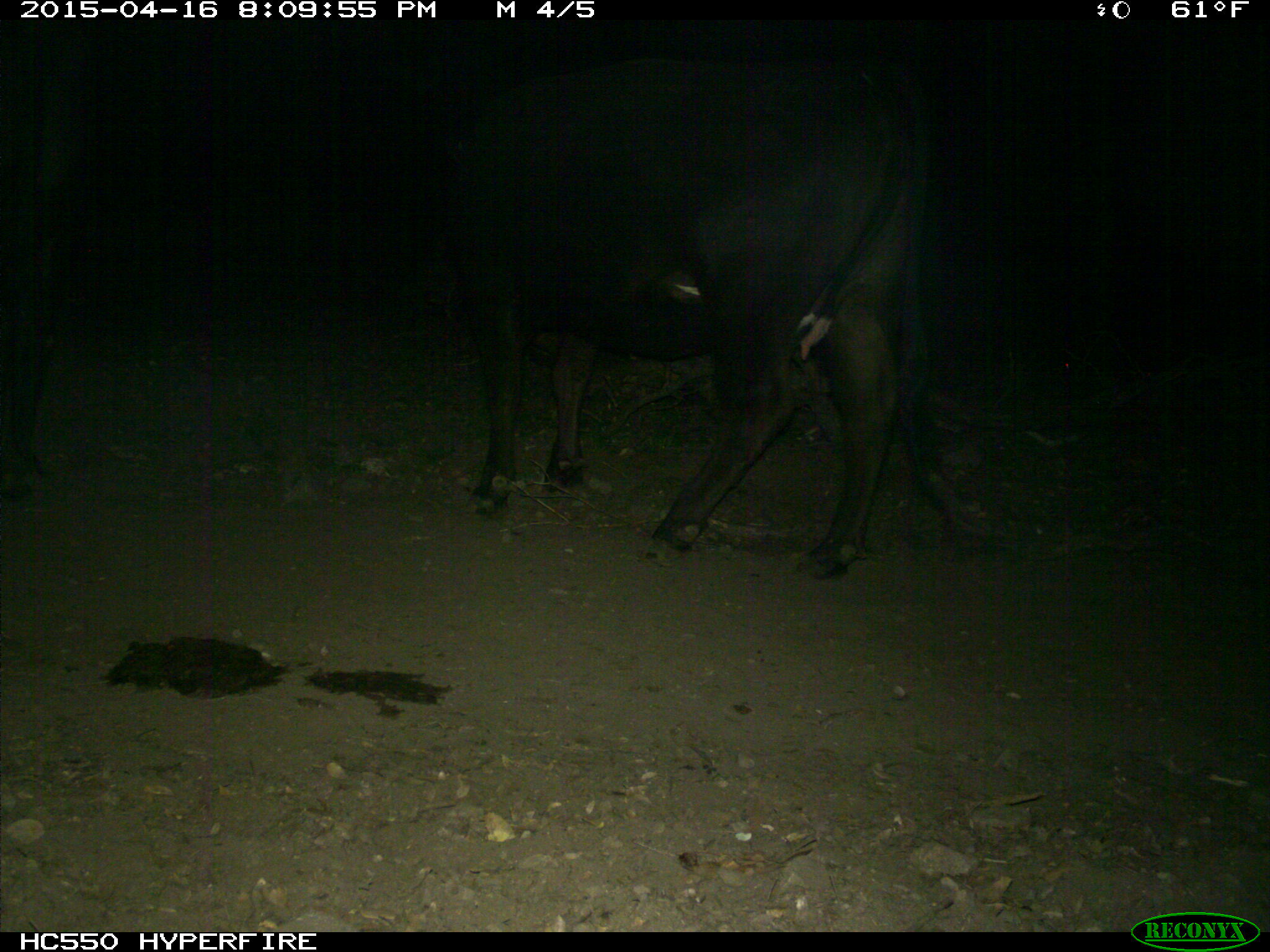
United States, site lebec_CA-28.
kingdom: Animalia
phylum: Chordata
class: Mammalia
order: Artiodactyla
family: Bovidae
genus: Bos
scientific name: Bos taurus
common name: domestic cow